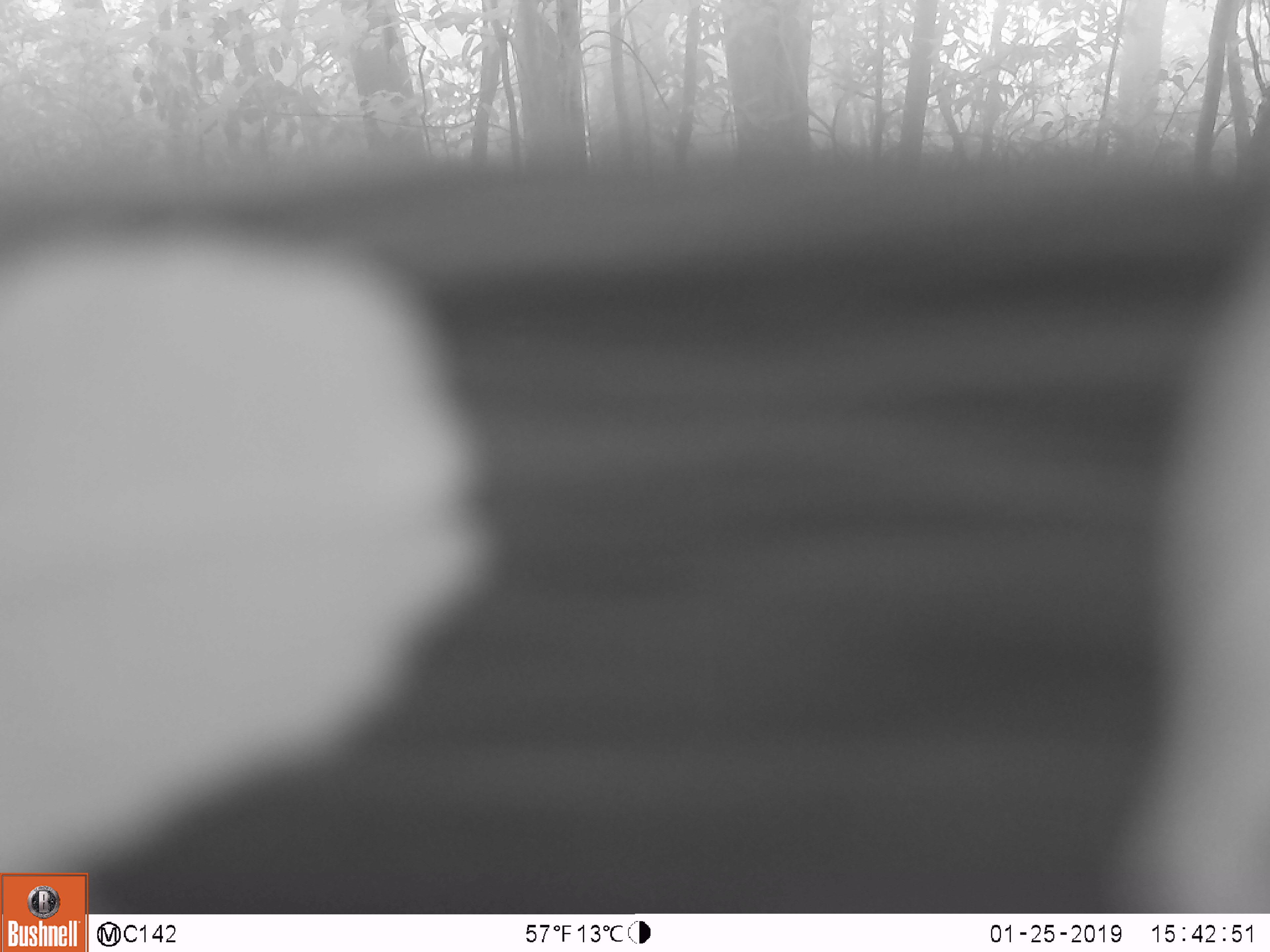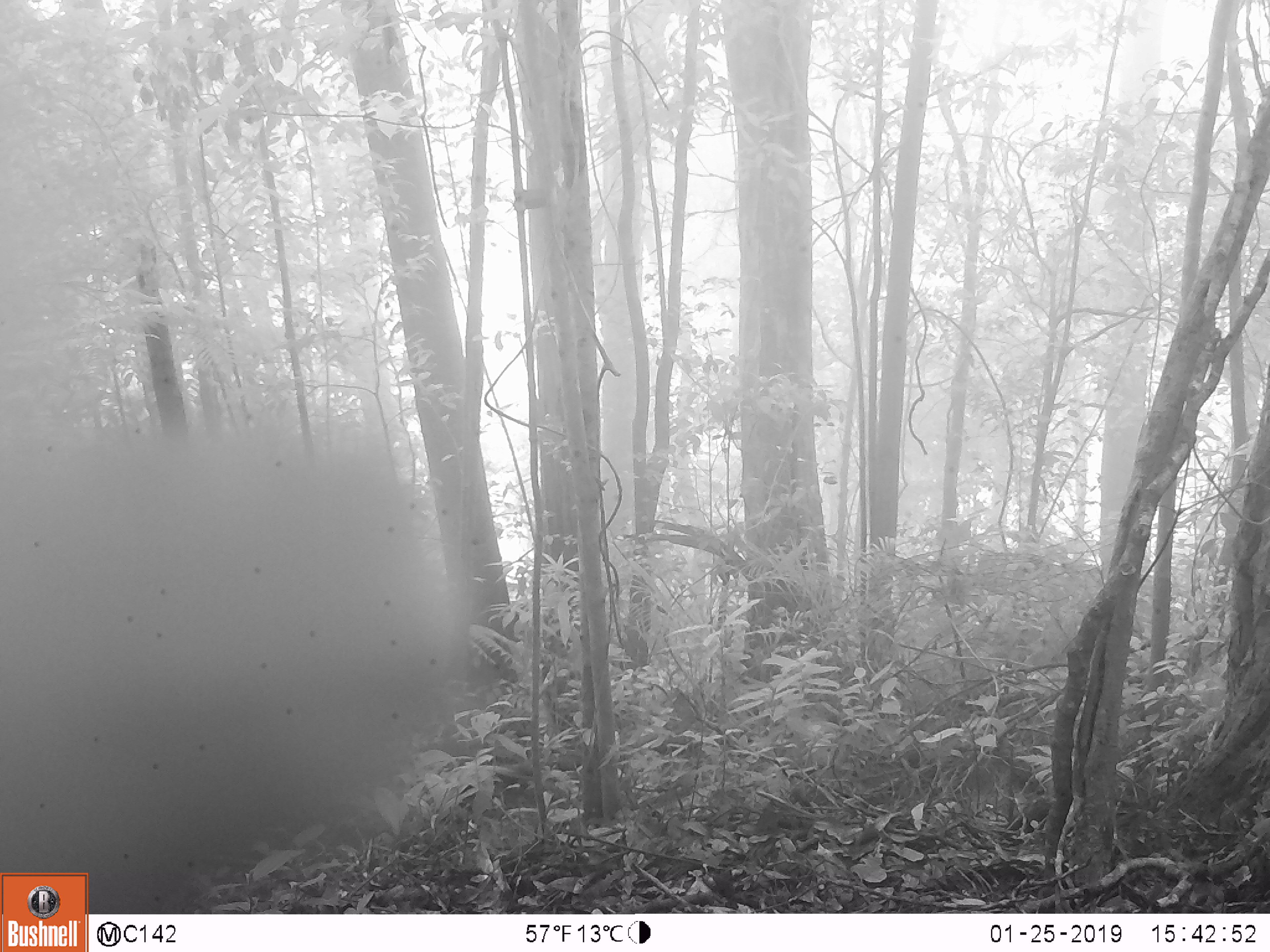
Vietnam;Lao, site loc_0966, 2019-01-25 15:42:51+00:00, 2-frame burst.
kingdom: Animalia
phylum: Chordata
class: Mammalia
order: Artiodactyla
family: Suidae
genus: Sus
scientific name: Sus scrofa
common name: eurasian wild pig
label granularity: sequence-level